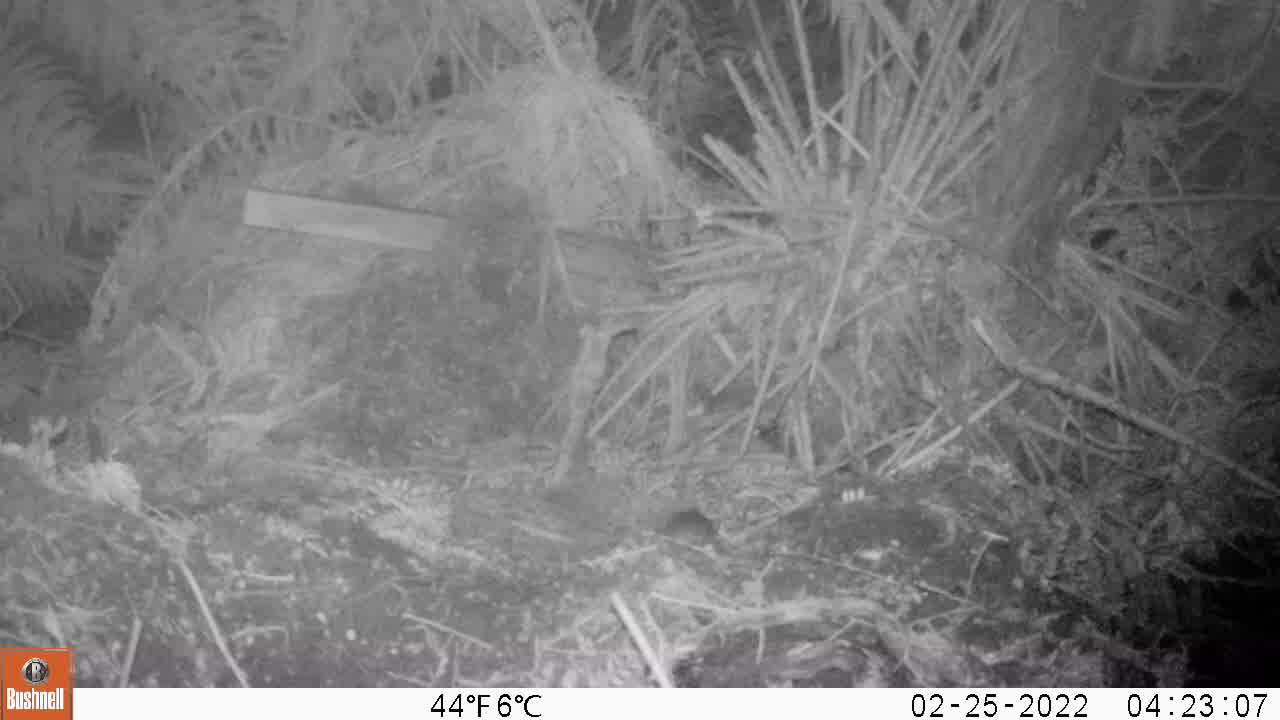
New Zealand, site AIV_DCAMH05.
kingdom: Animalia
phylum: Chordata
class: Mammalia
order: Rodentia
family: Muridae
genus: Mus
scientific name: Mus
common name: mouse